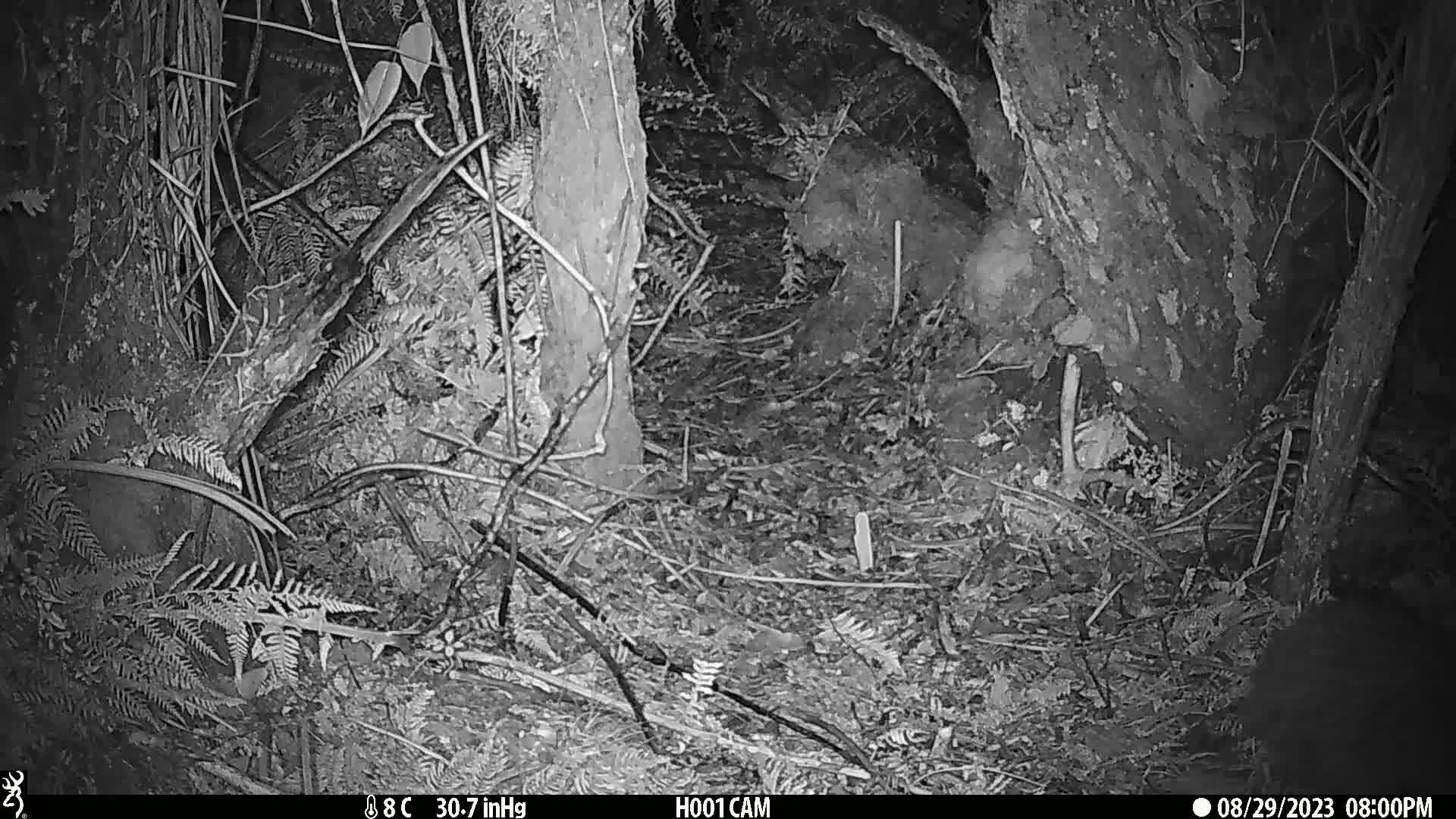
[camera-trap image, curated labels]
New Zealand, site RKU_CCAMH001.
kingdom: Animalia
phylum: Chordata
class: Aves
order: Apterygiformes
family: Apterygidae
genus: Apteryx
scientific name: Apteryx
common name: kiwi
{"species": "kiwi (Apteryx)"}